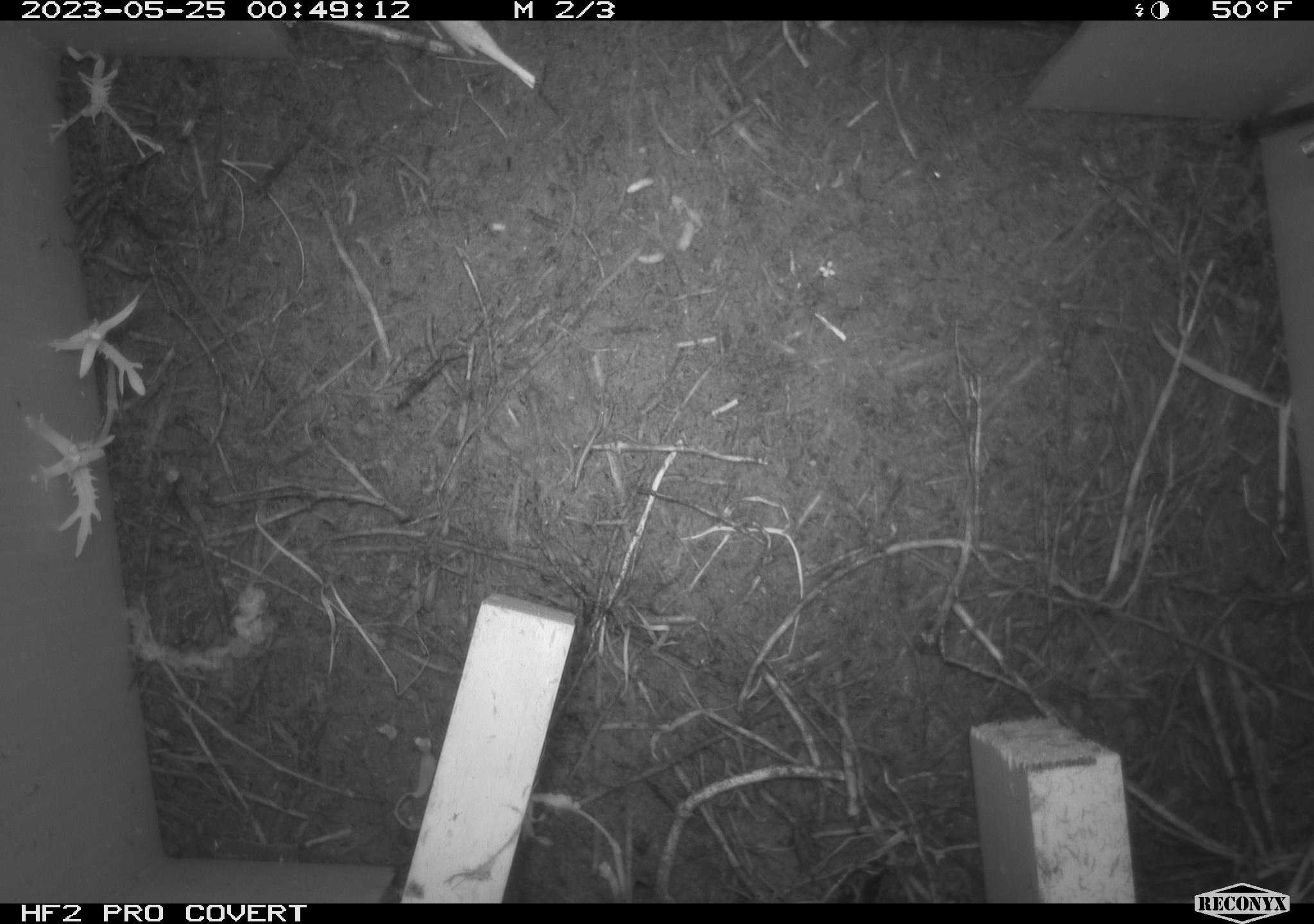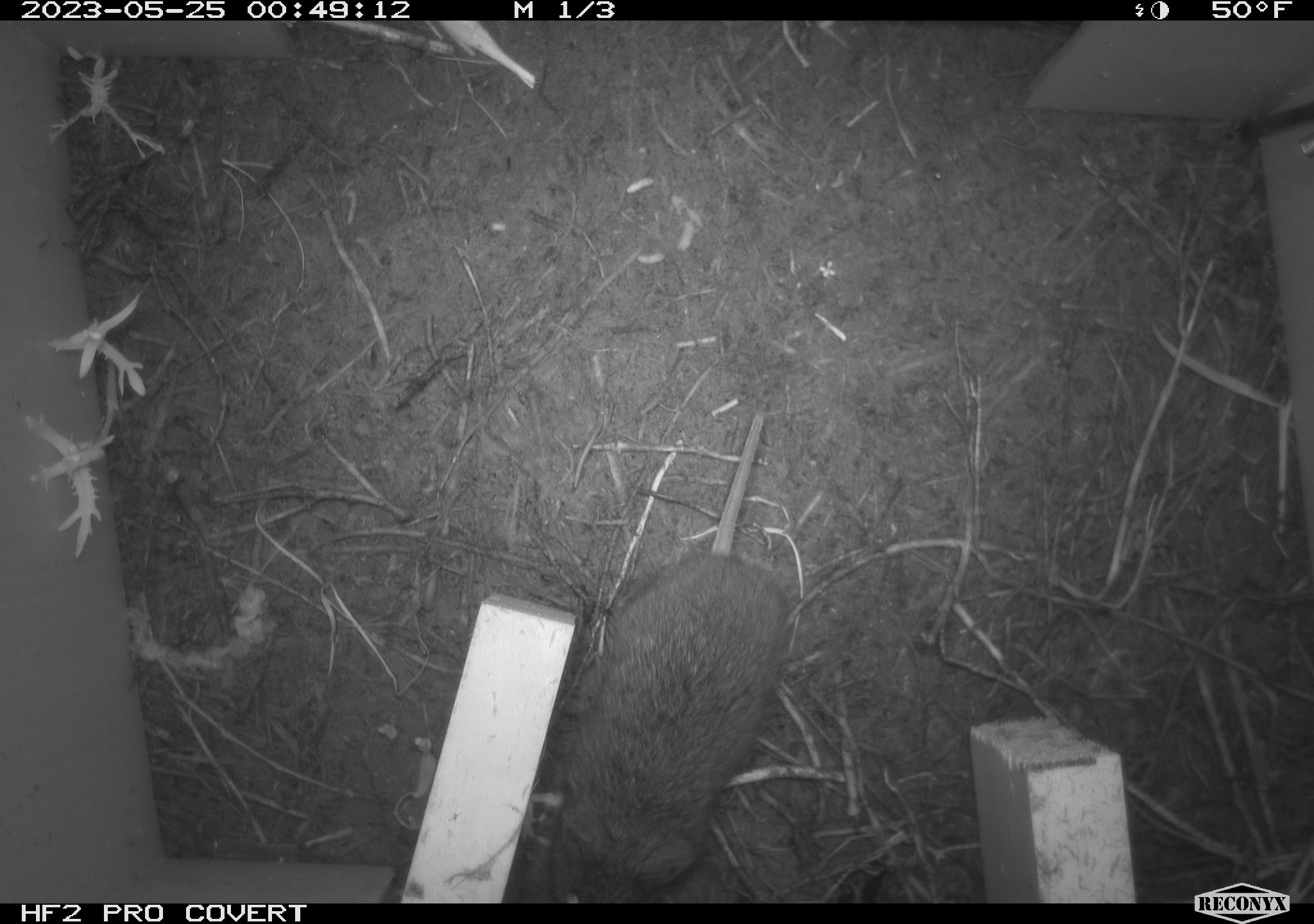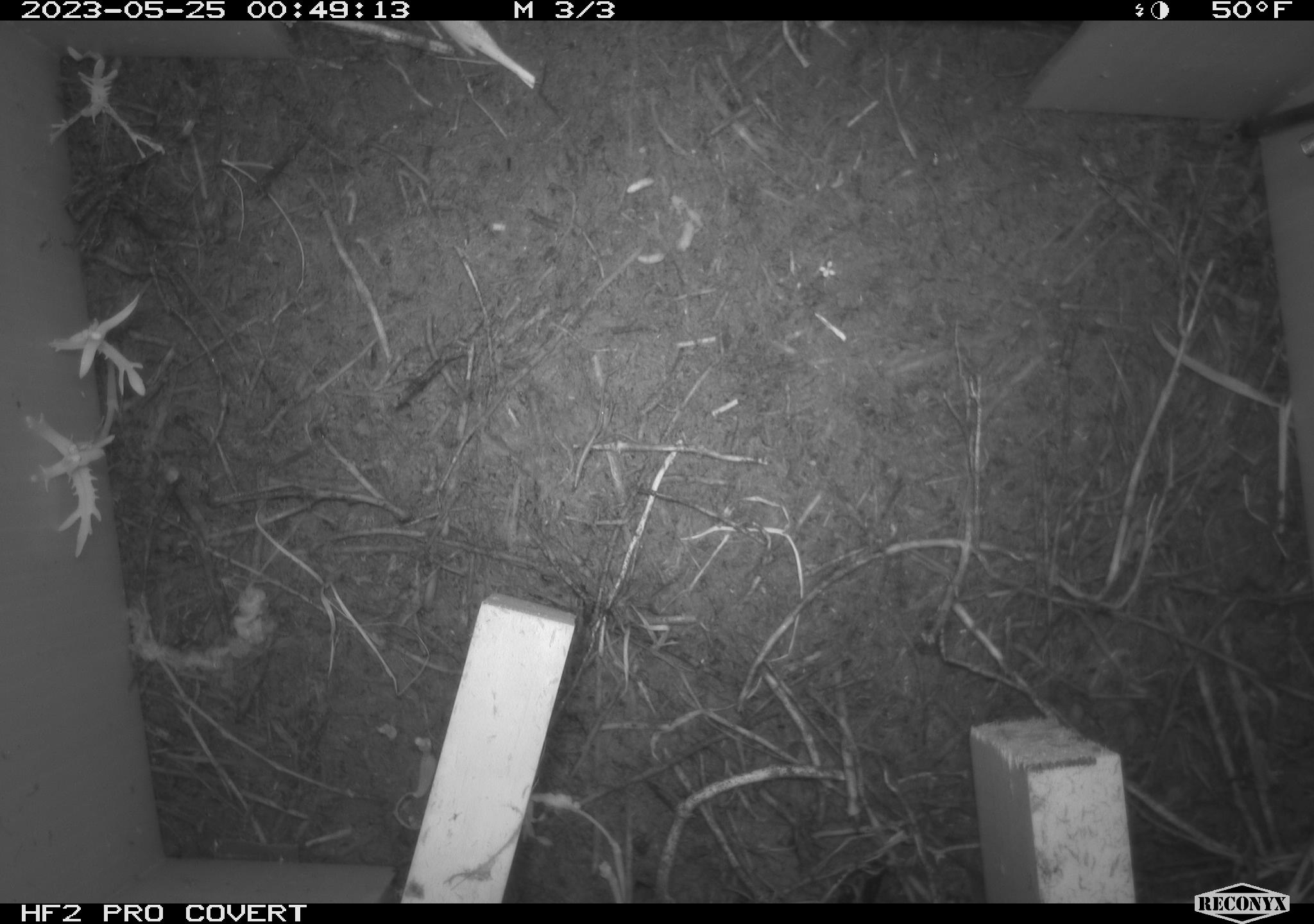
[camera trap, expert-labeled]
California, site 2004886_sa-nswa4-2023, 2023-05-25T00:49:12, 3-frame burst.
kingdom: Animalia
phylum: Chordata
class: Mammalia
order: Rodentia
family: Cricetidae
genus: Microtus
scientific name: Microtus californicus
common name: california vole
California vole (Microtus californicus).